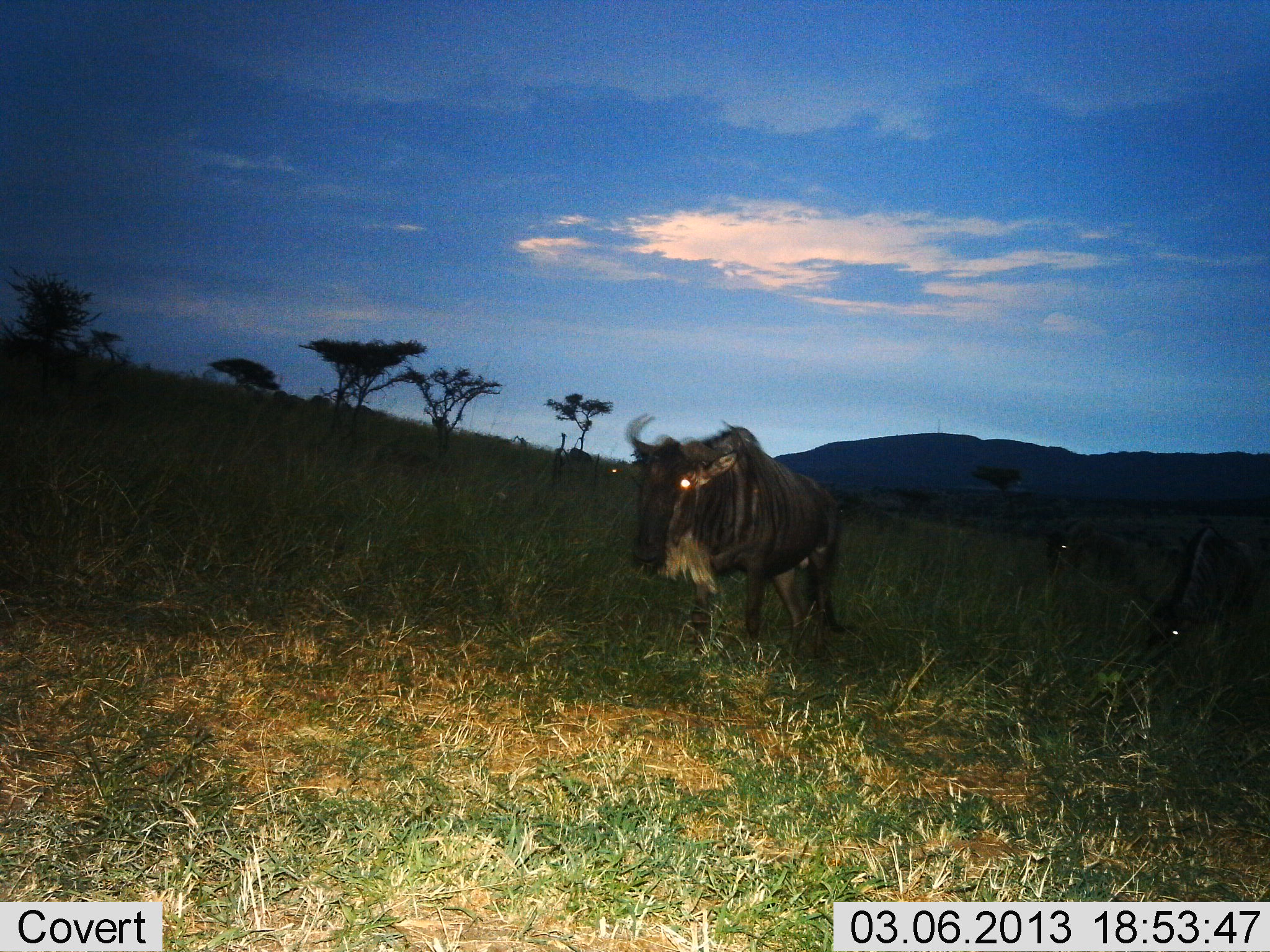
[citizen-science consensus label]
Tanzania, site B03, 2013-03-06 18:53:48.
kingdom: Animalia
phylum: Chordata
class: Mammalia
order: Artiodactyla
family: Bovidae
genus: Connochaetes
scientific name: Connochaetes taurinus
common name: blue wildebeest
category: wildebeest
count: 3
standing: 56%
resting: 7%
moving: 52%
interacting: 4%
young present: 0%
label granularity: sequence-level